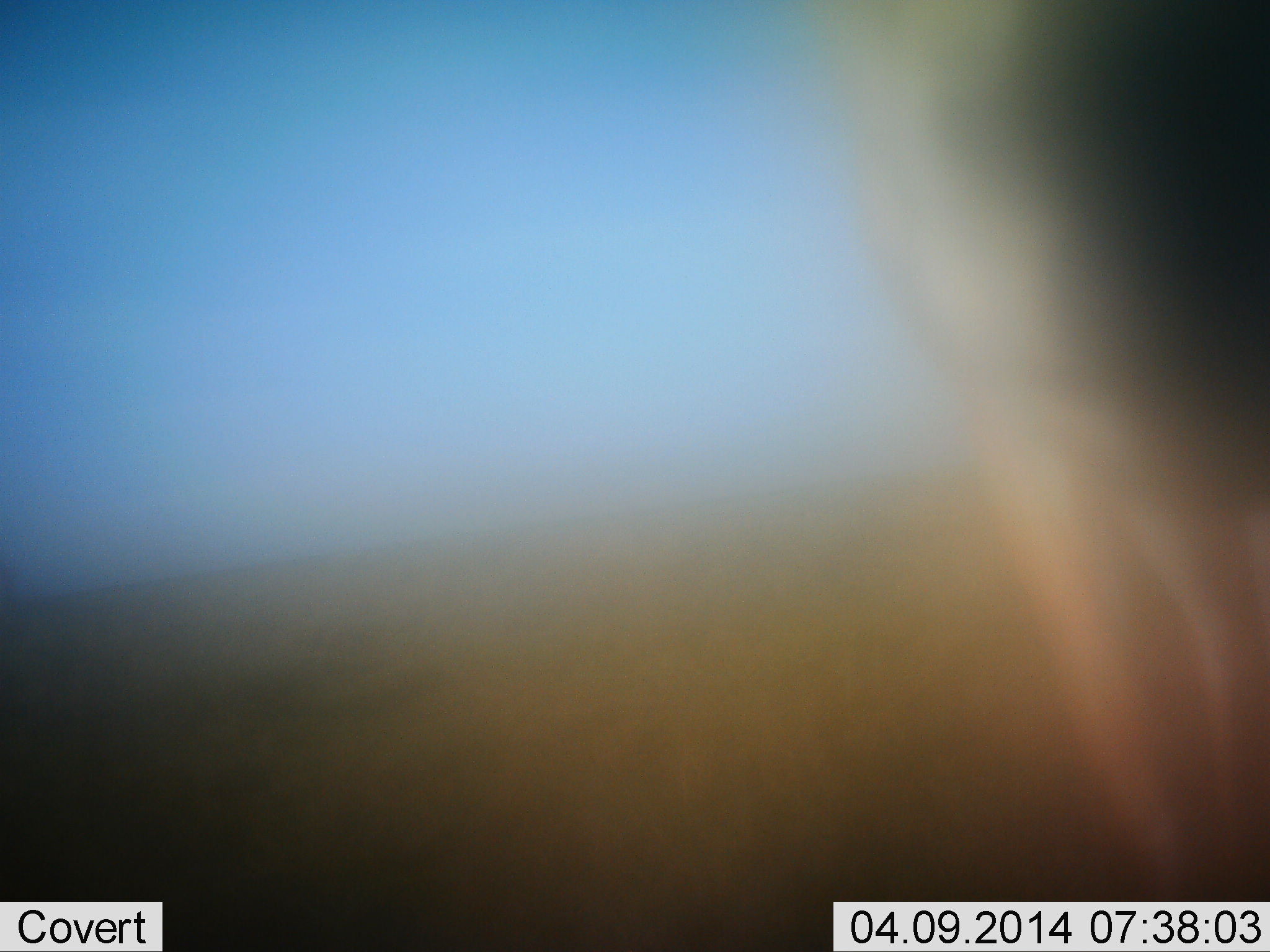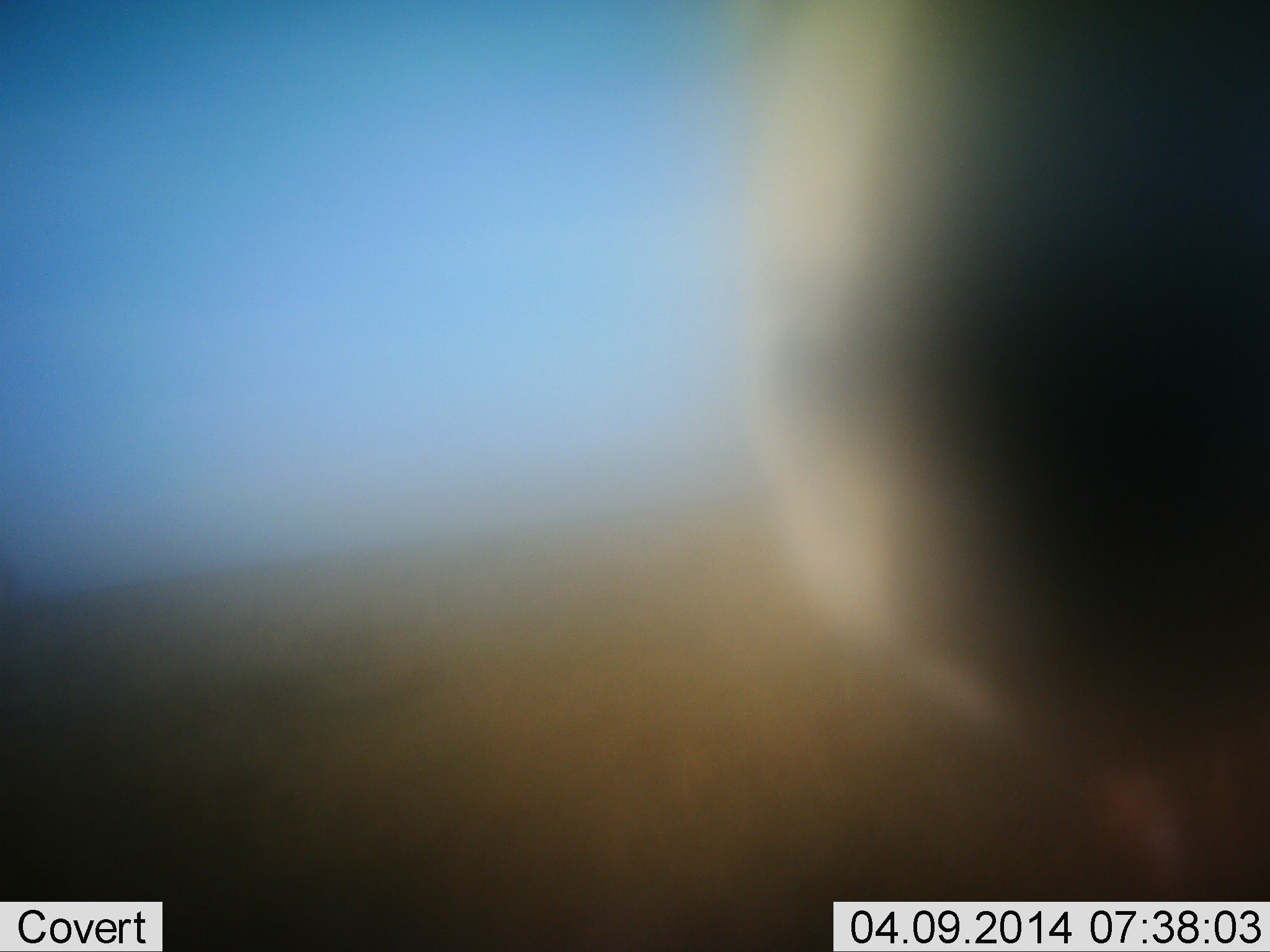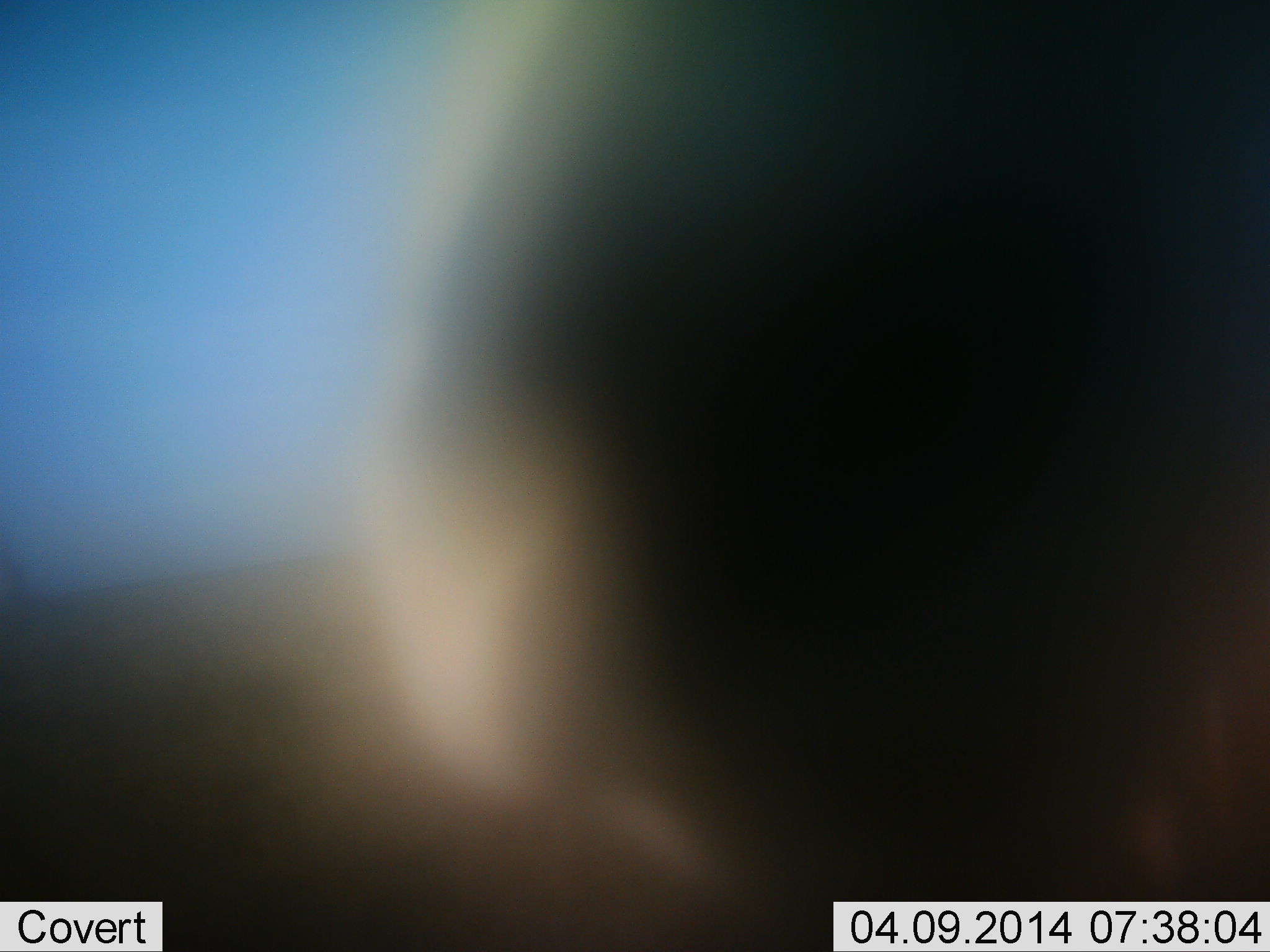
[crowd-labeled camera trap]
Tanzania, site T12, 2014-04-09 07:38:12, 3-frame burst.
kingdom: Animalia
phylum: Chordata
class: Mammalia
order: Perissodactyla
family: Equidae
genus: Equus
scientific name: Equus quagga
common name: plains zebra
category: zebra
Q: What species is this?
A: Zebra (plains zebra) (Equus quagga).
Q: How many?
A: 1.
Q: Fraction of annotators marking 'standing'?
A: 33%.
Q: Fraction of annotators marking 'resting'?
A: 0%.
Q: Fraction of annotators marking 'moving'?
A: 33%.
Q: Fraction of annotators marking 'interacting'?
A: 33%.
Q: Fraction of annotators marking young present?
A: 0%.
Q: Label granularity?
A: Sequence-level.